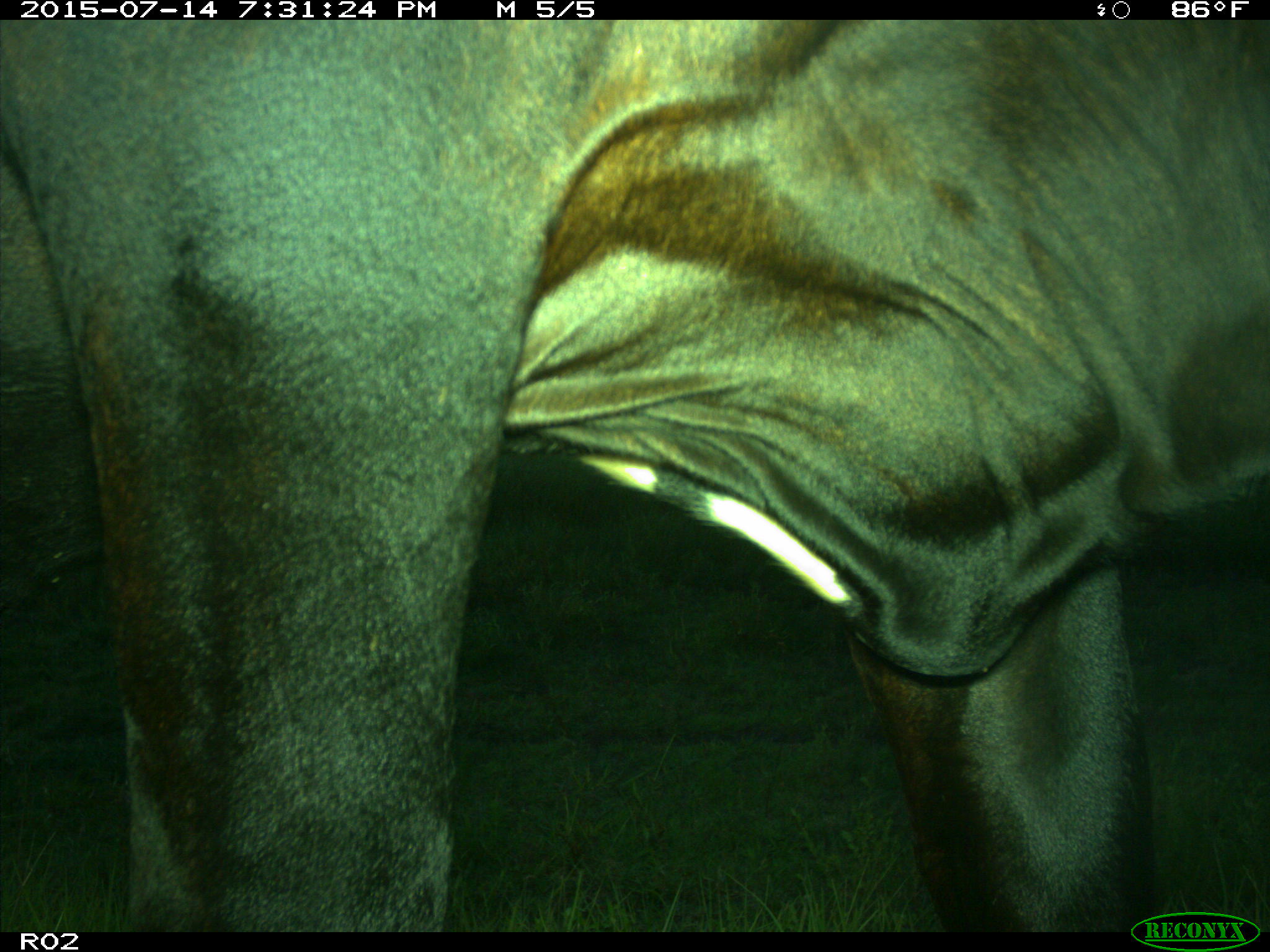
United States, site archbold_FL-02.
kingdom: Animalia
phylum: Chordata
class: Mammalia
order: Artiodactyla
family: Bovidae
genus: Bos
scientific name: Bos taurus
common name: domestic cow